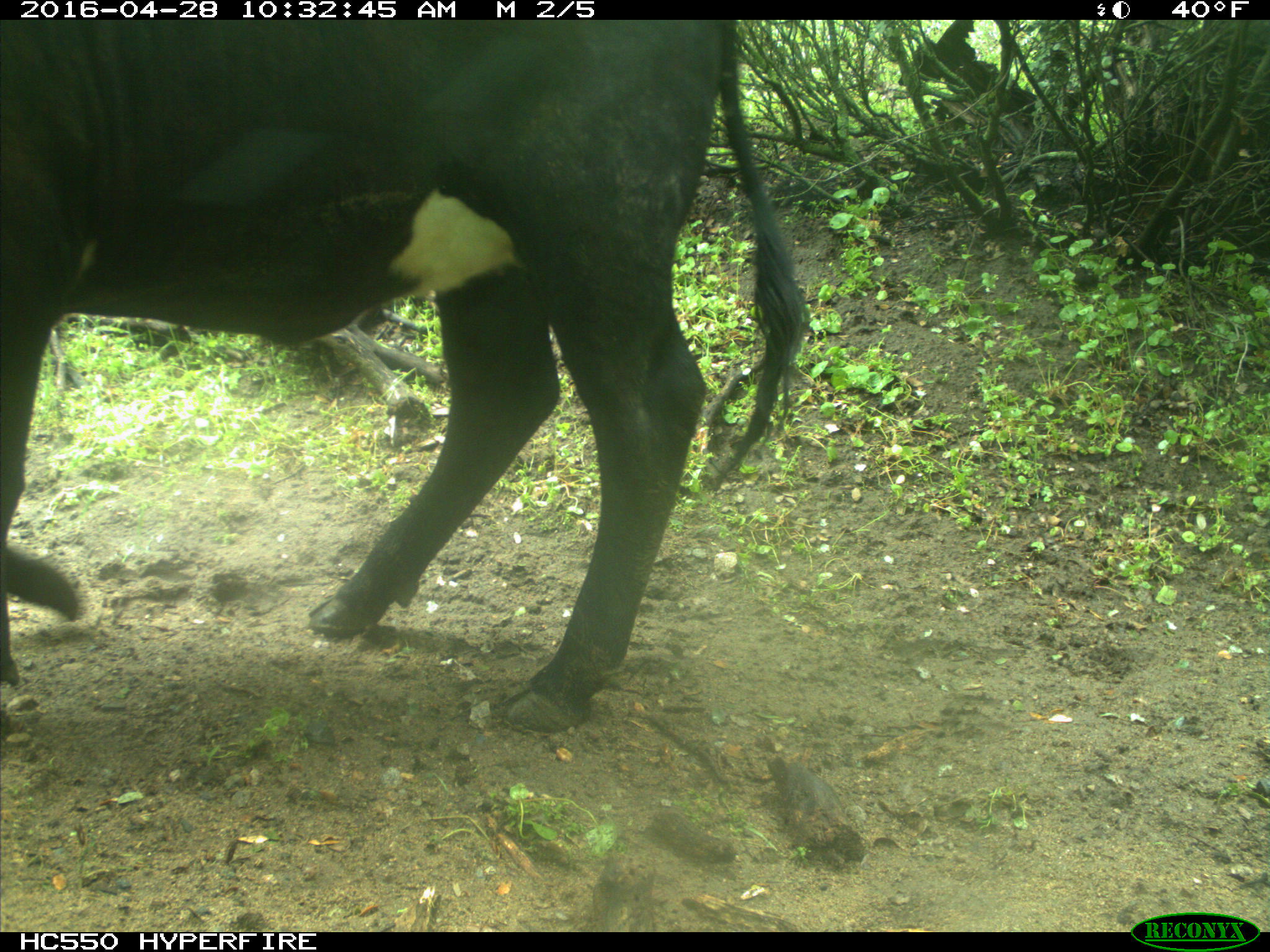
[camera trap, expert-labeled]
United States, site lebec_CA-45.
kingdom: Animalia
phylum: Chordata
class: Mammalia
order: Artiodactyla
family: Bovidae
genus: Bos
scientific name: Bos taurus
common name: domestic cow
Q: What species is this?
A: Bos taurus (domestic cow).